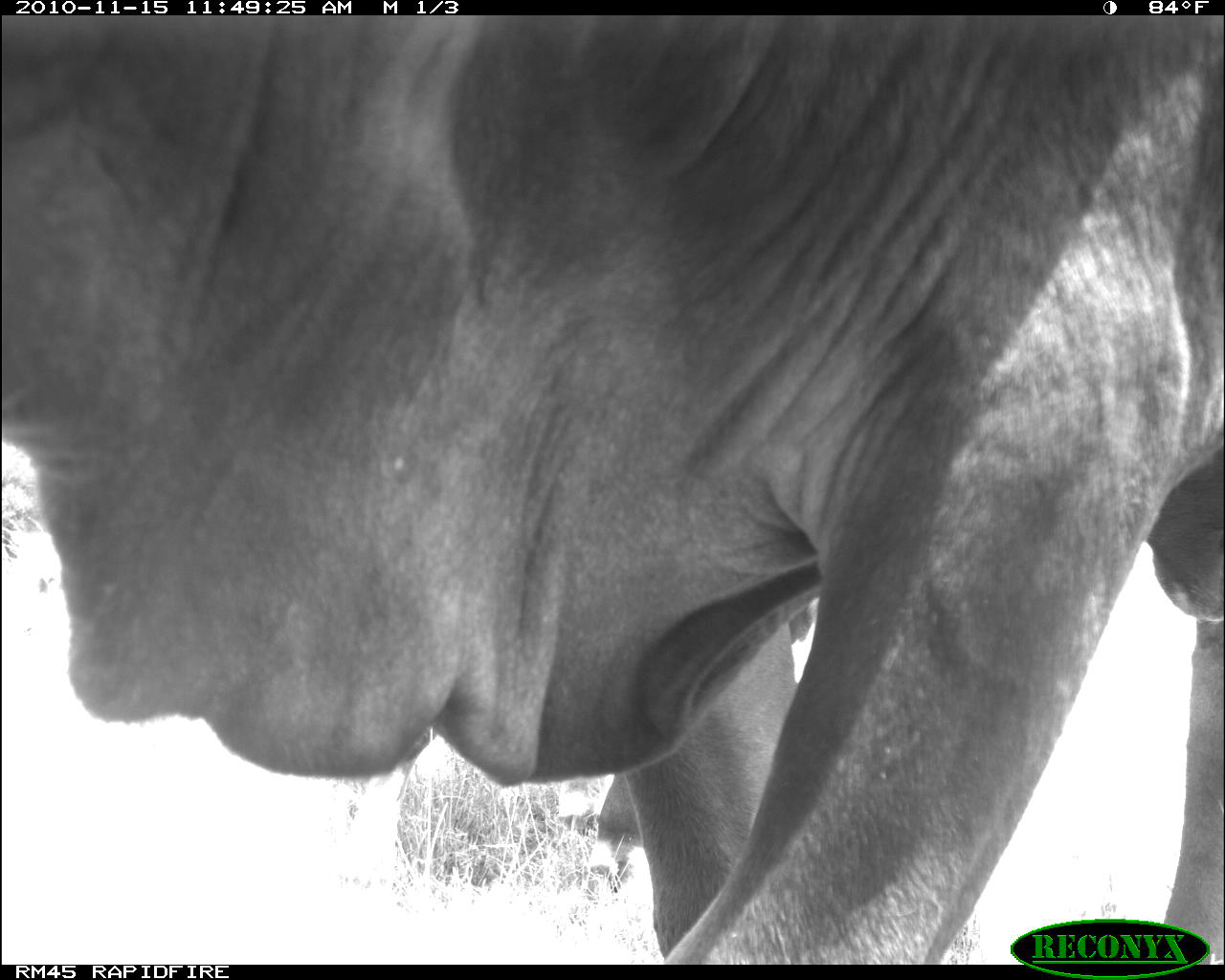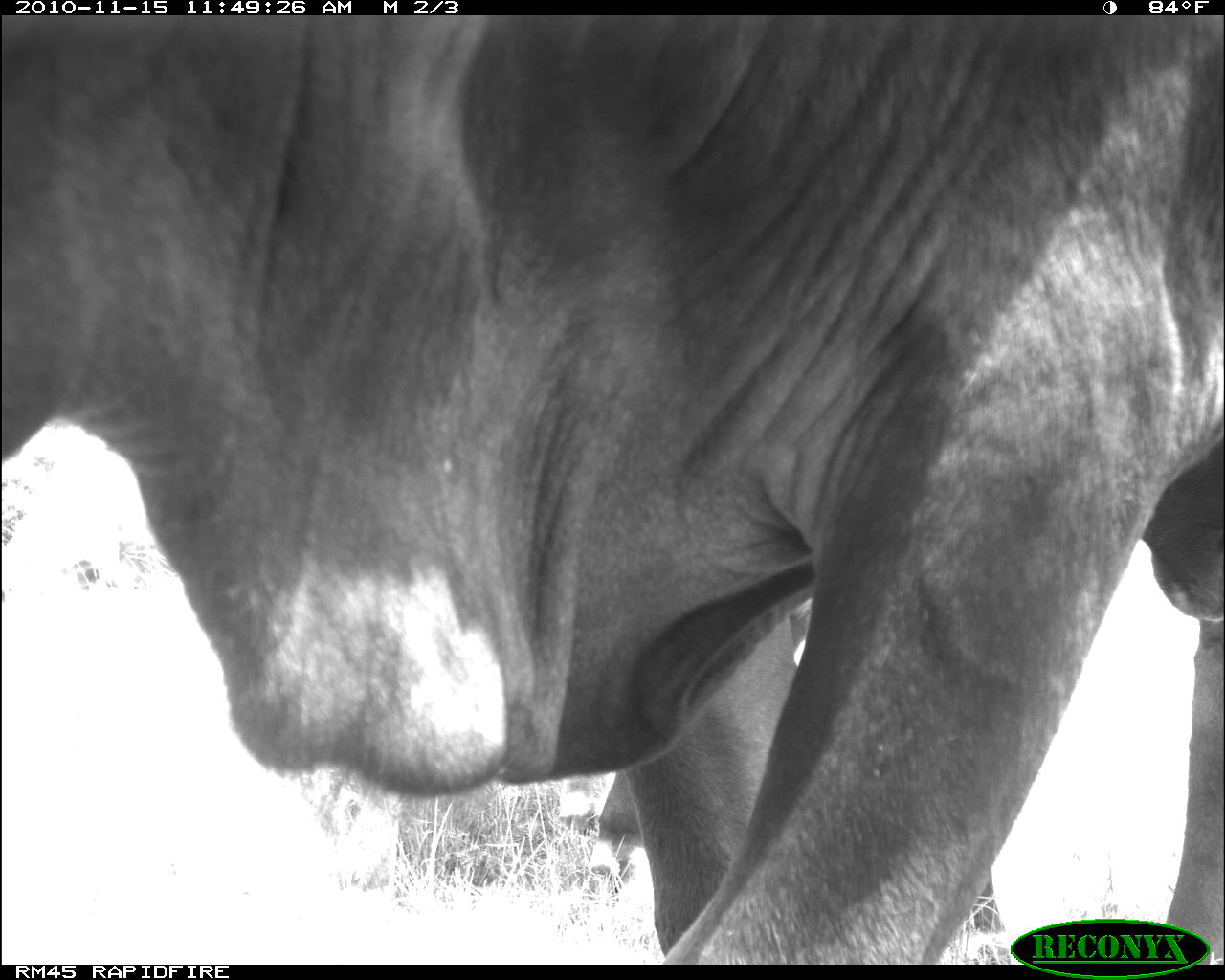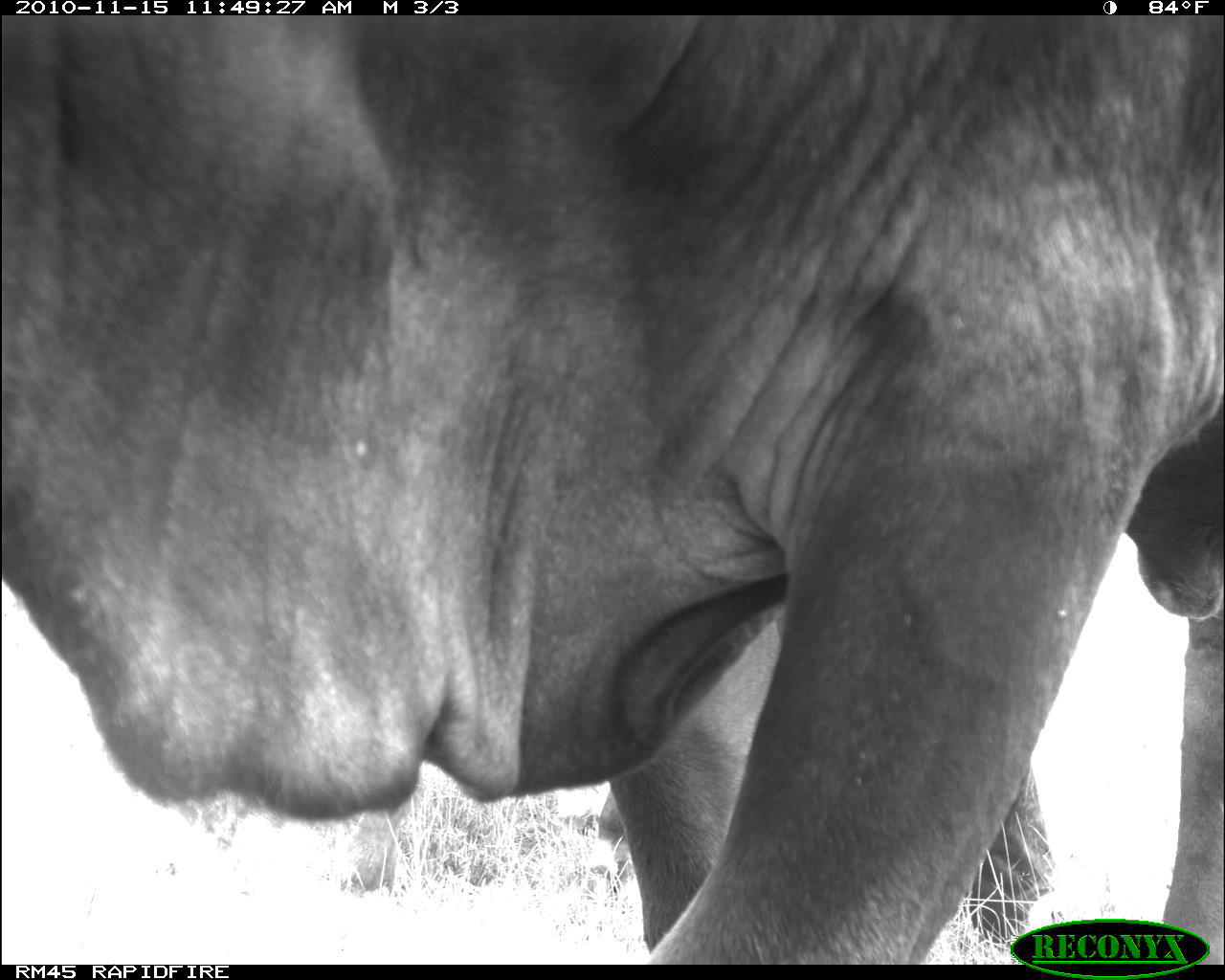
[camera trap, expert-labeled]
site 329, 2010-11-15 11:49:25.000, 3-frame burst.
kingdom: Animalia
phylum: Chordata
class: Mammalia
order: Artiodactyla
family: Bovidae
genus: Bos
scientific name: Bos taurus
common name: domestic cattle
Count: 1.